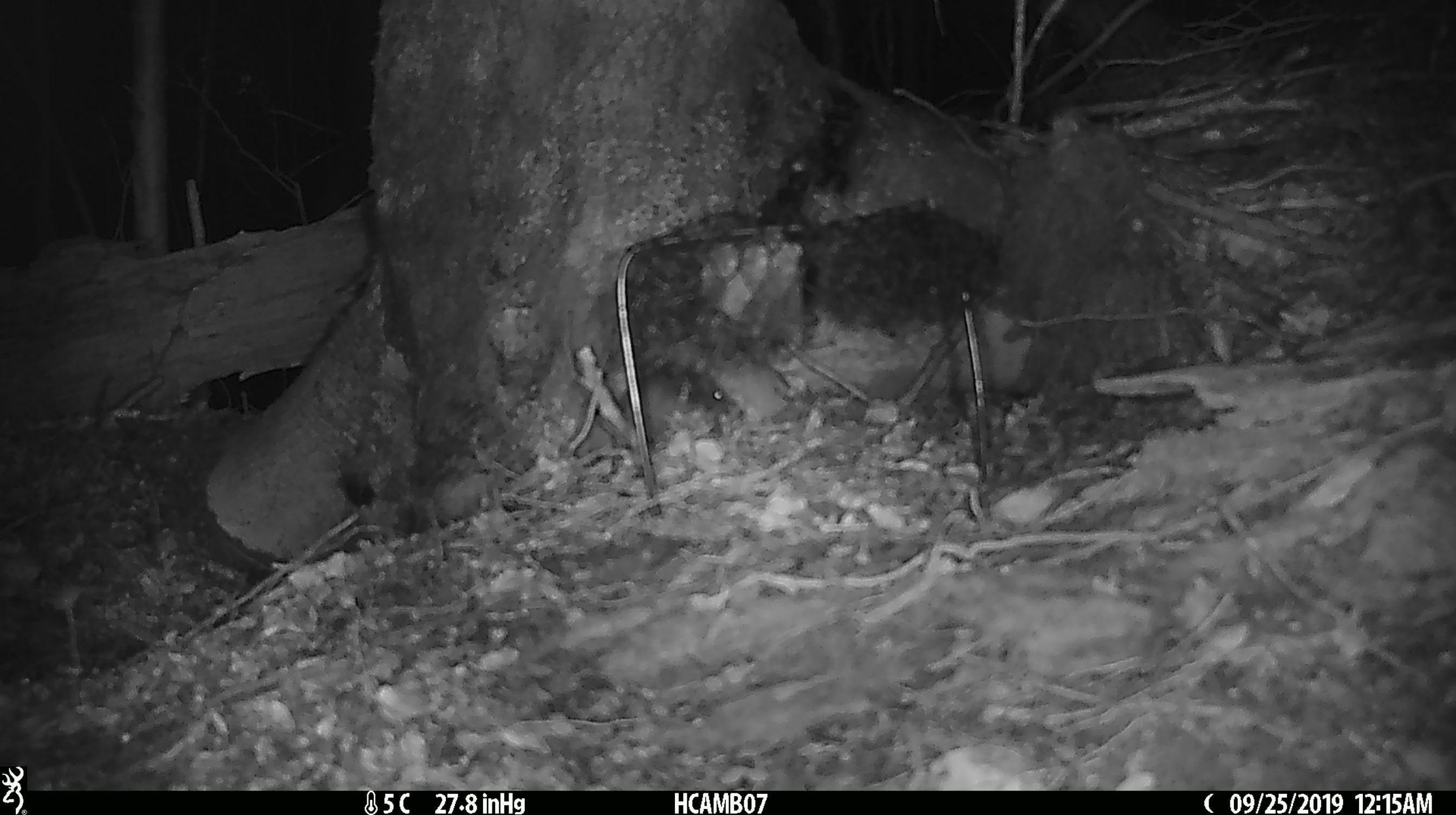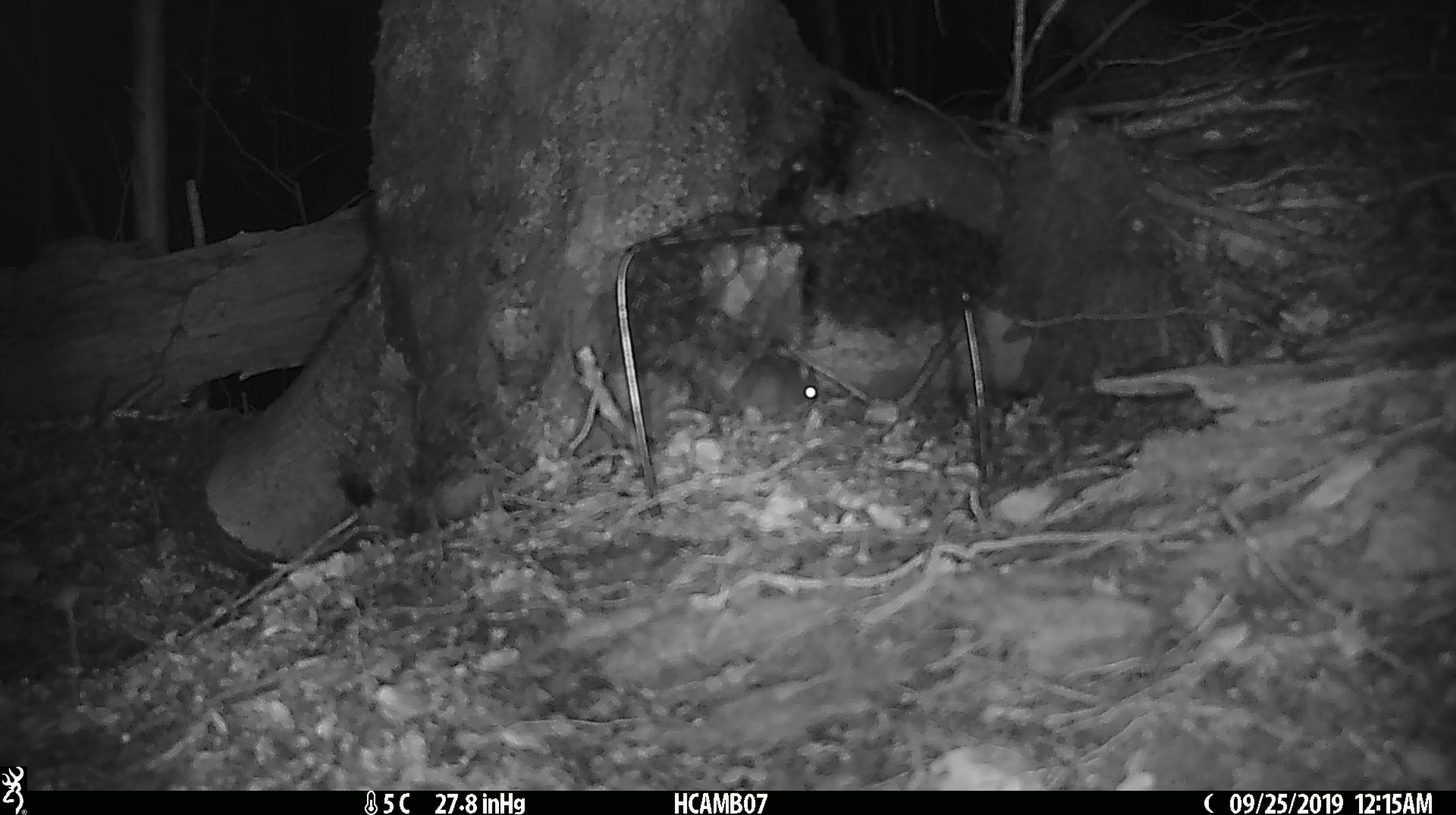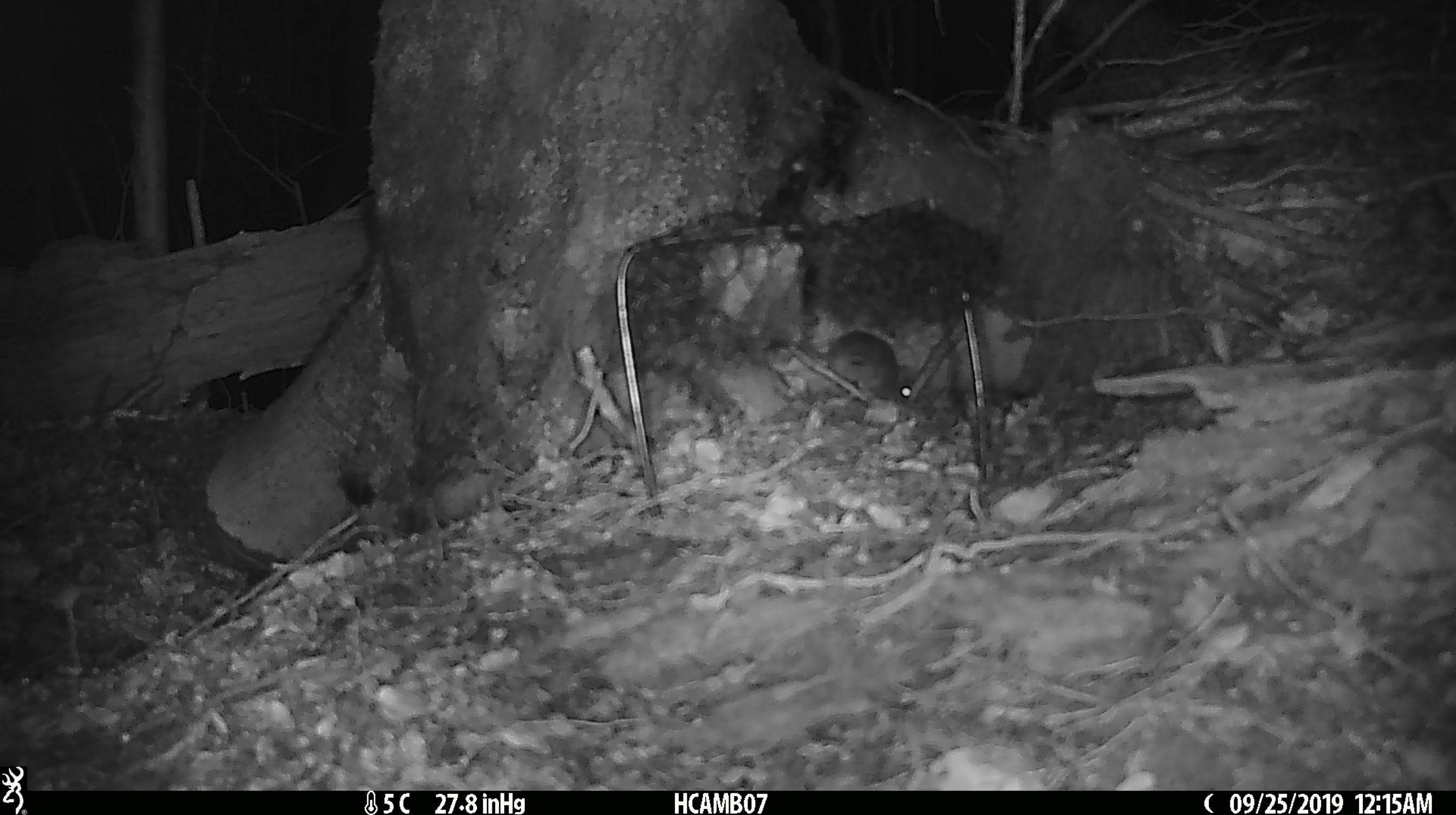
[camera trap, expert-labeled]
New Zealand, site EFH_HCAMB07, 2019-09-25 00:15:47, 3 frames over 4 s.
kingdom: Animalia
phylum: Chordata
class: Mammalia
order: Rodentia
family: Muridae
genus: Mus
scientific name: Mus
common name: mouse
Mouse (Mus).